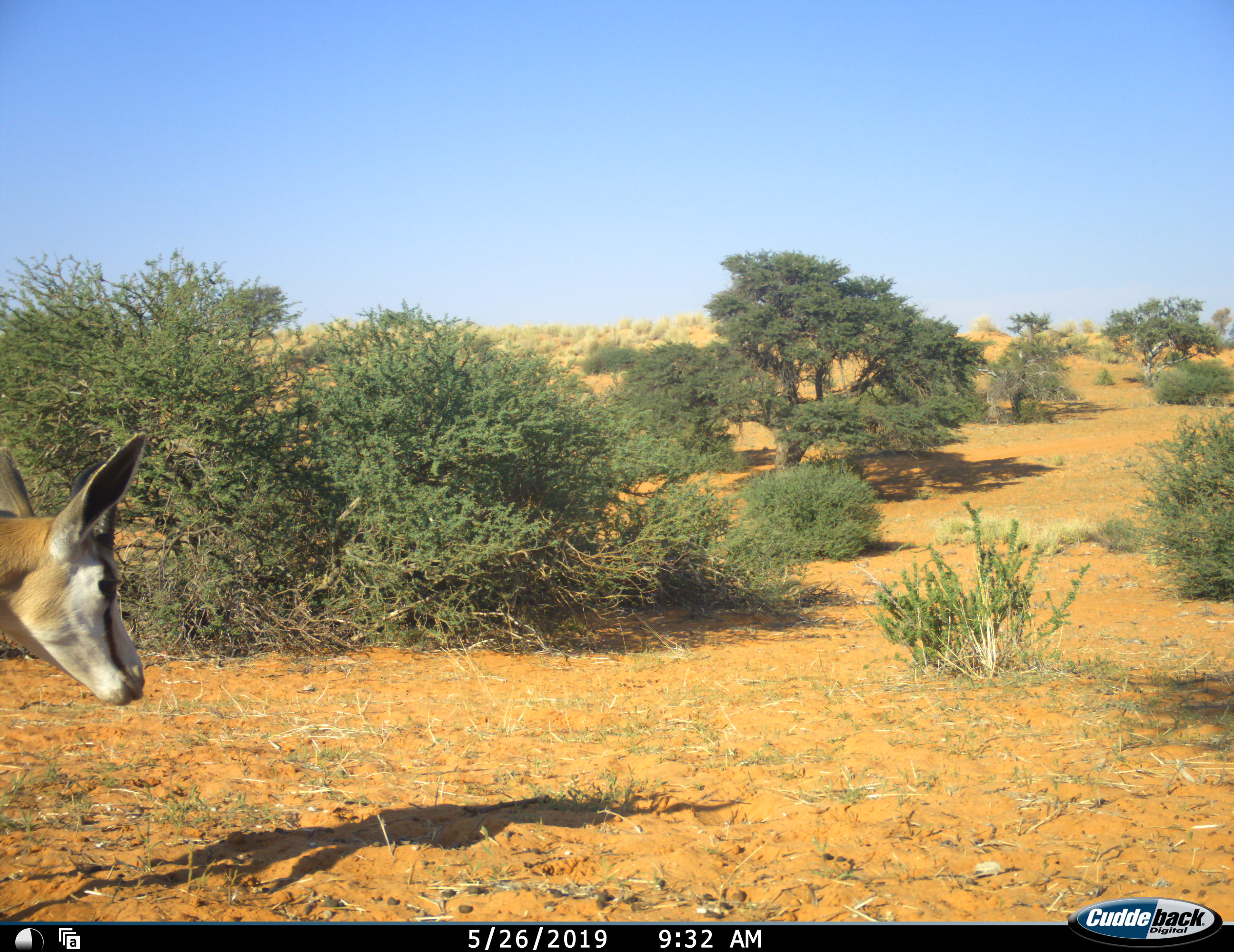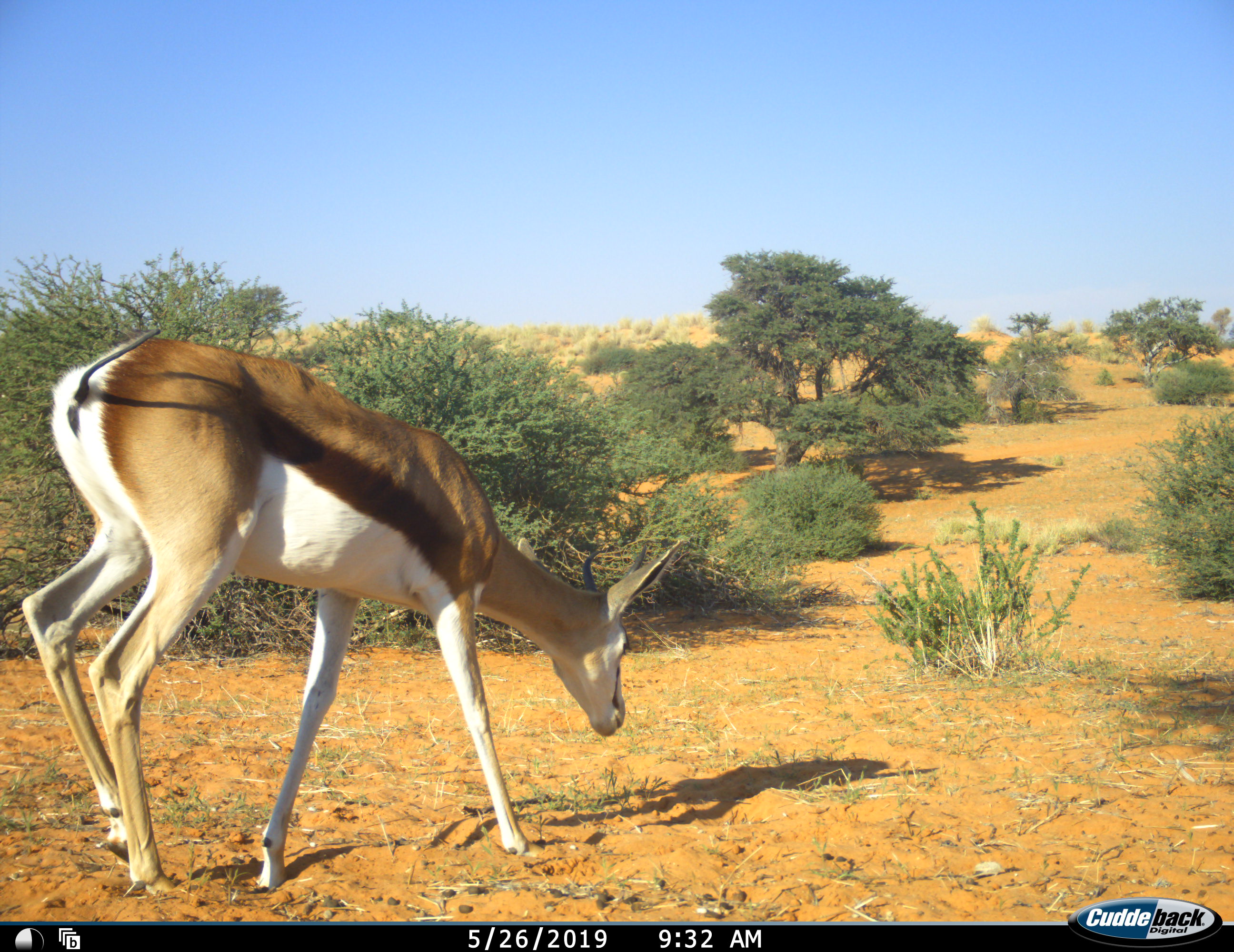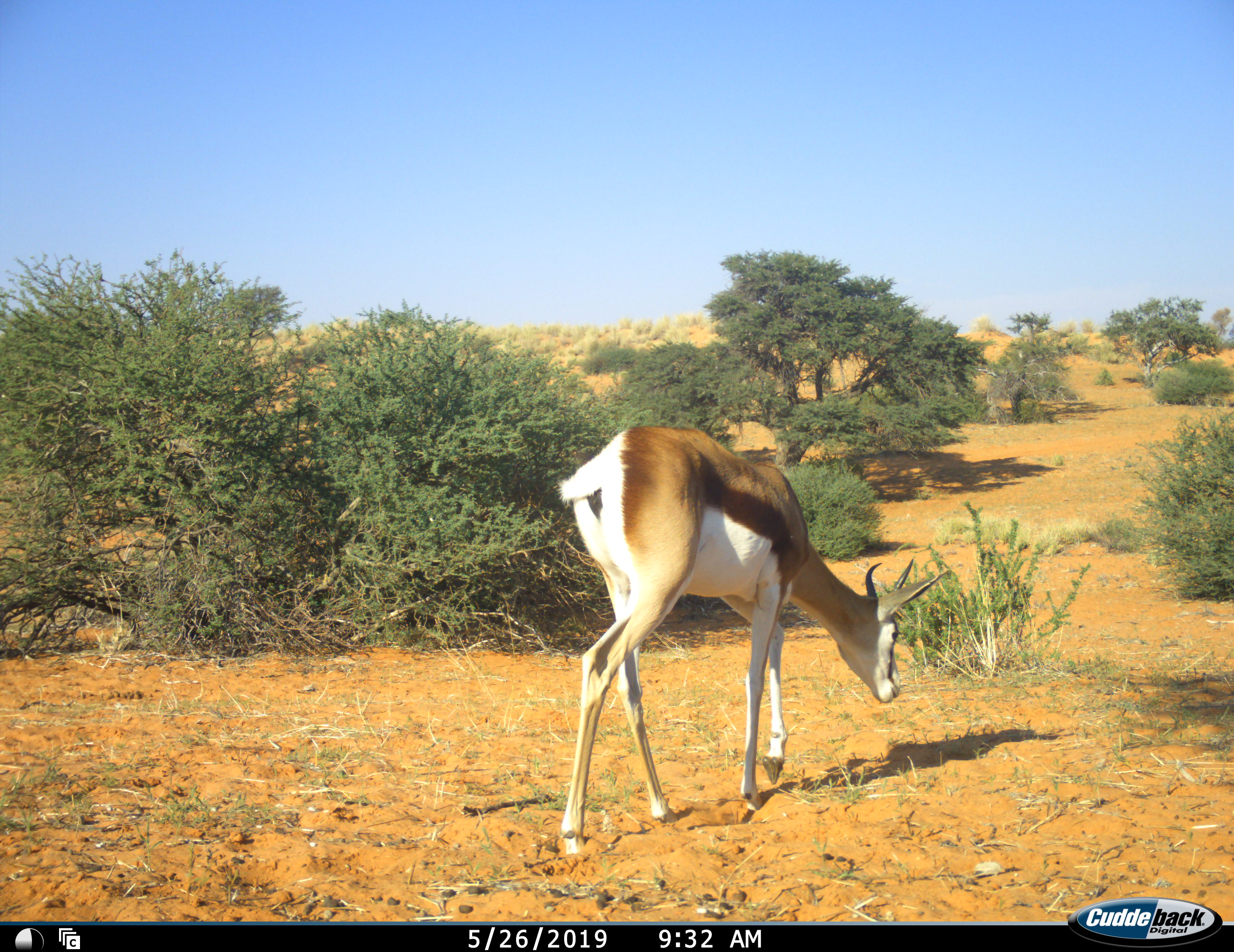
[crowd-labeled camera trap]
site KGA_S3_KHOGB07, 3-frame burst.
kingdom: Animalia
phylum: Chordata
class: Mammalia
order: Artiodactyla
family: Bovidae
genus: Antidorcas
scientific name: Antidorcas marsupialis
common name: springbok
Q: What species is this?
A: Springbok (Antidorcas marsupialis).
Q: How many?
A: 1.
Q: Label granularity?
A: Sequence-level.